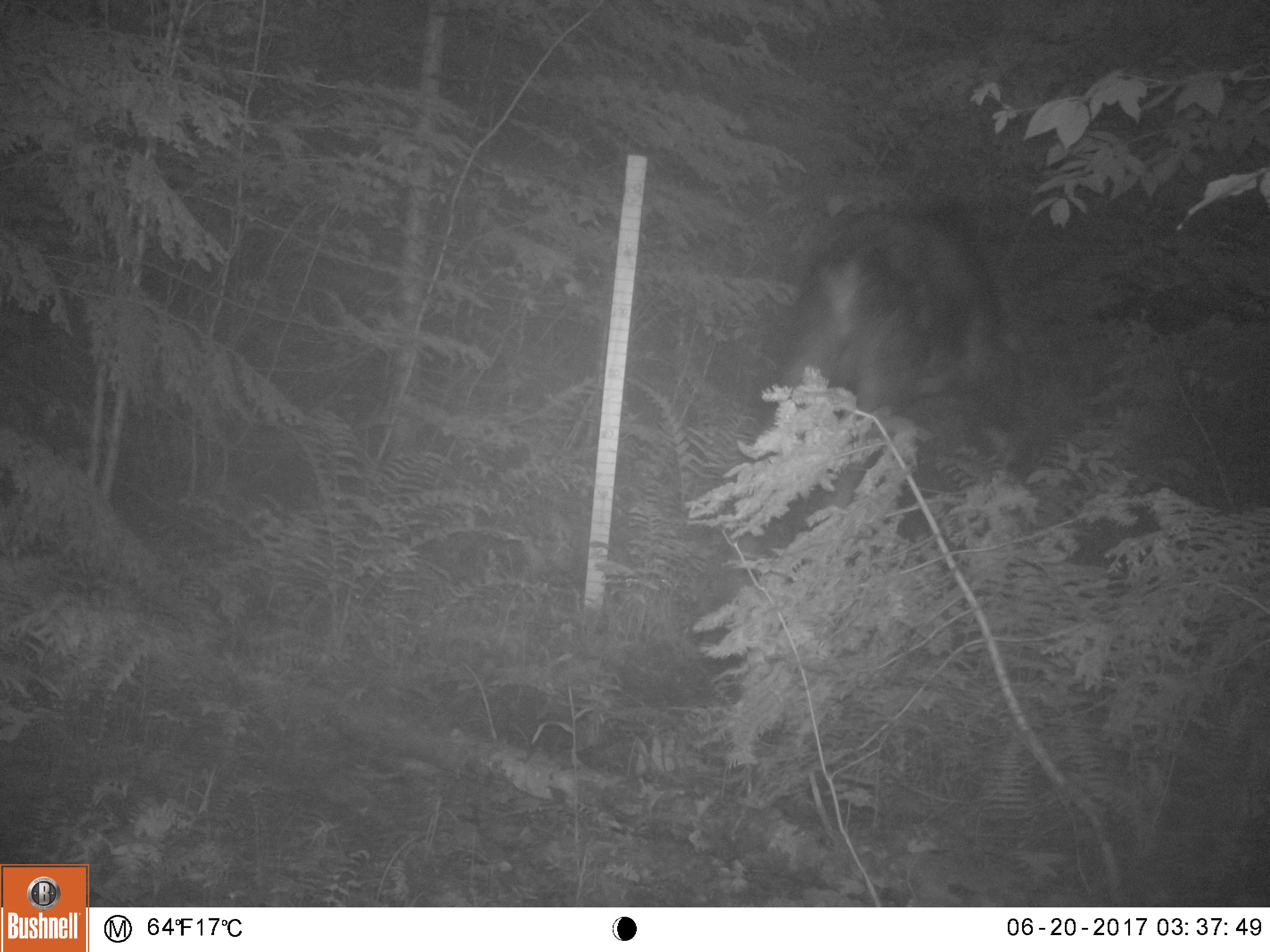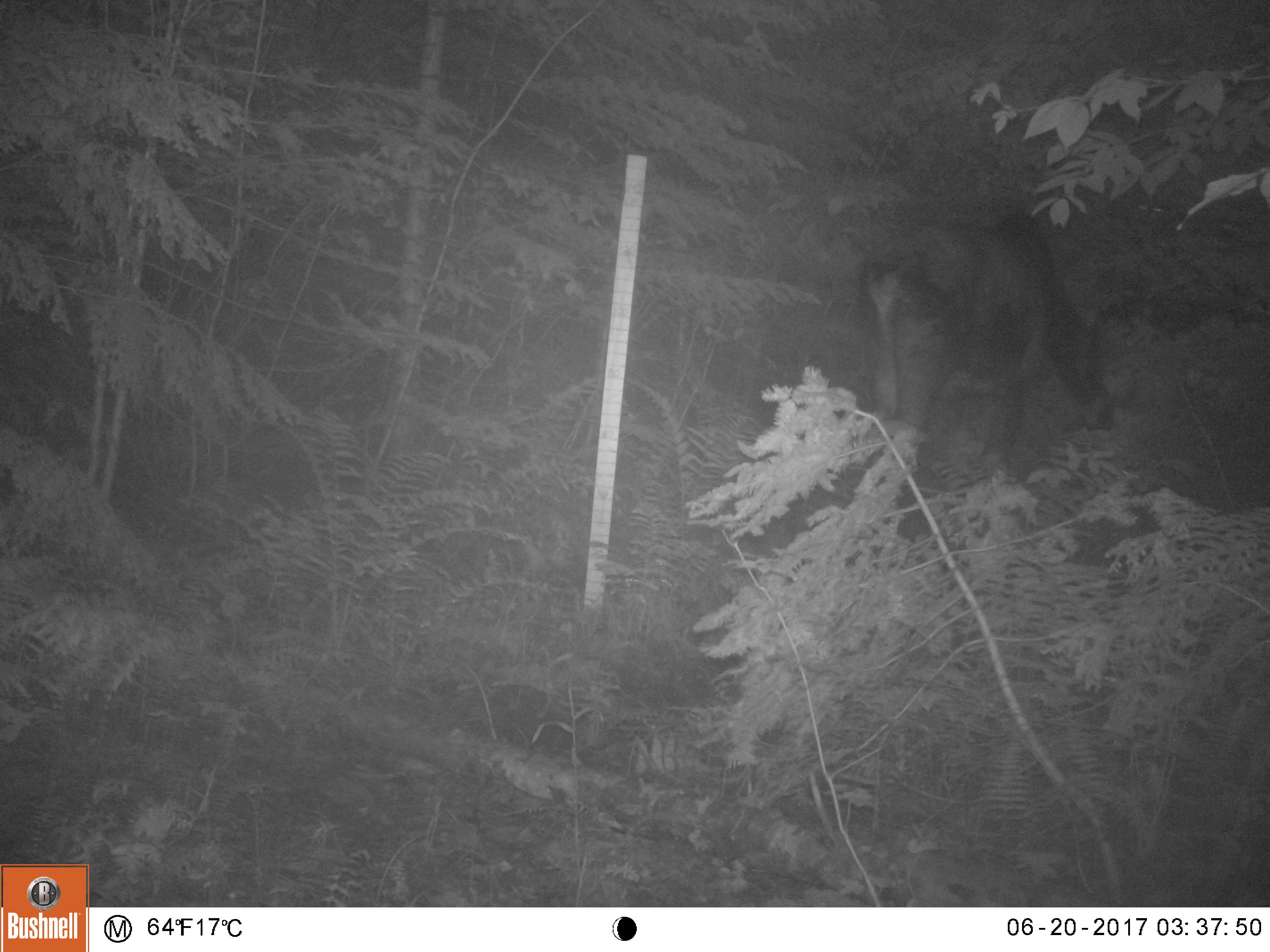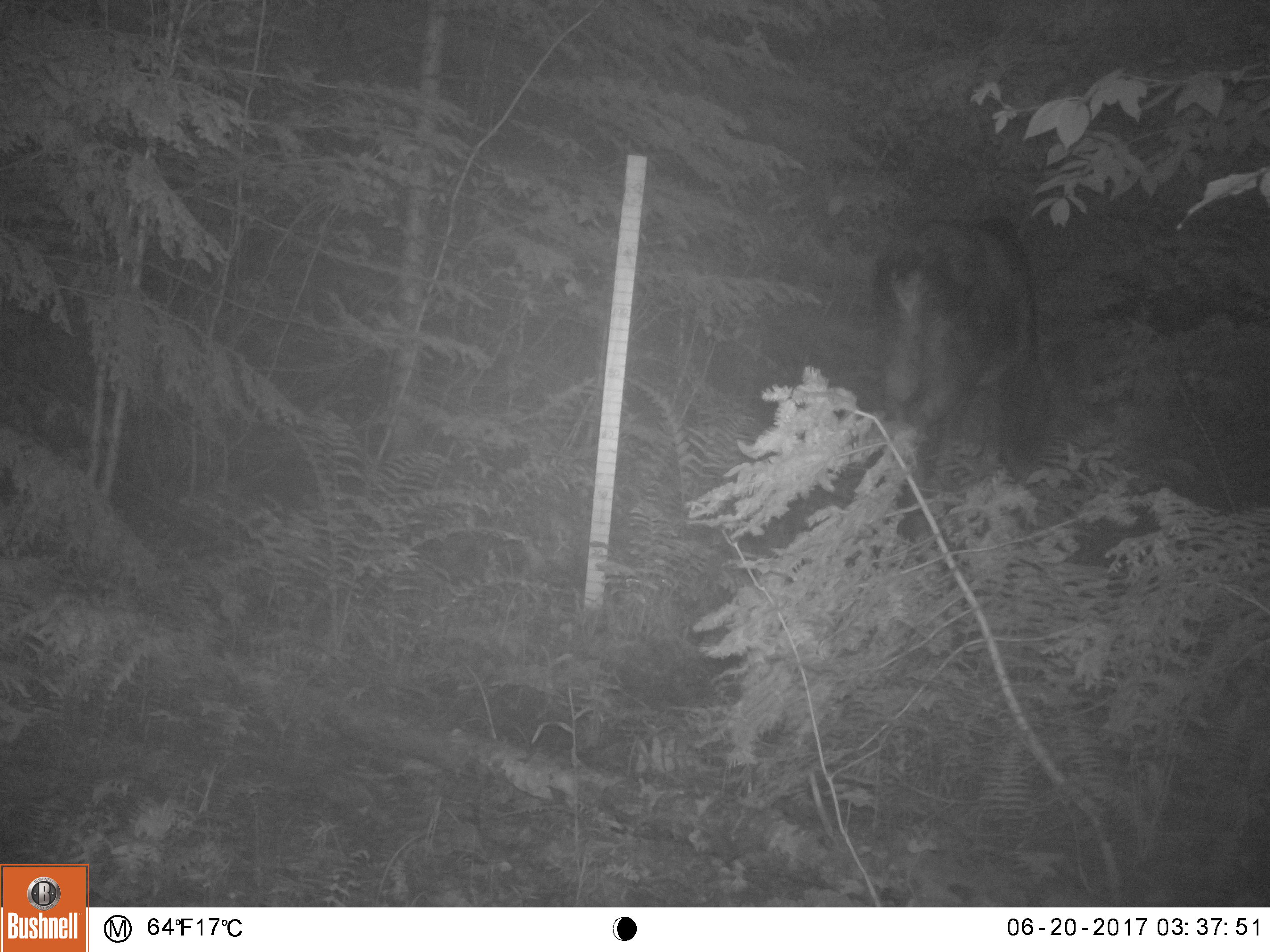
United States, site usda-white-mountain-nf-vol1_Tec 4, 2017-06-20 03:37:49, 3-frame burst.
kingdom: Animalia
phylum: Chordata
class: Mammalia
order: Artiodactyla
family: Cervidae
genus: Alces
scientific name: Alces alces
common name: moose